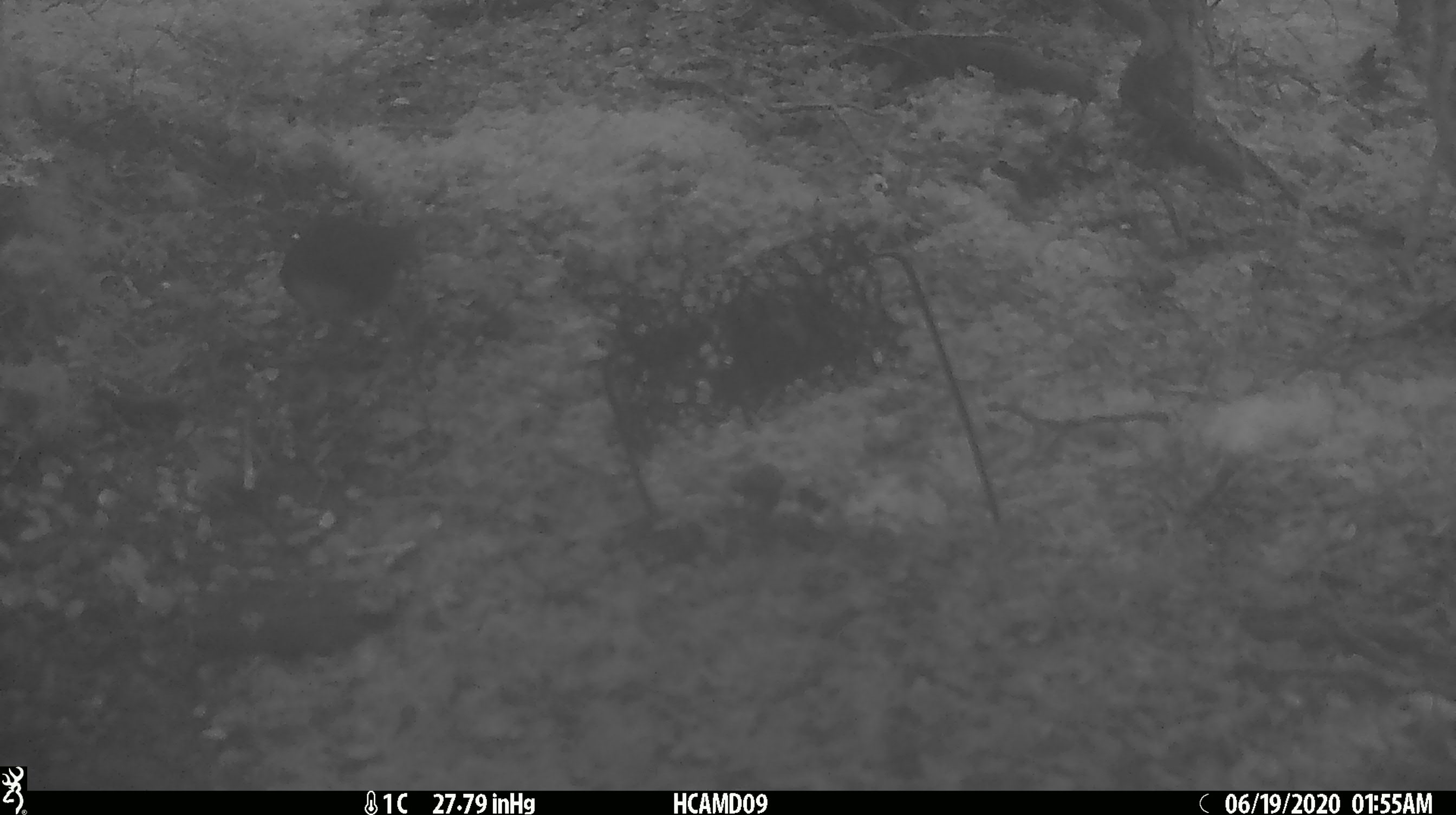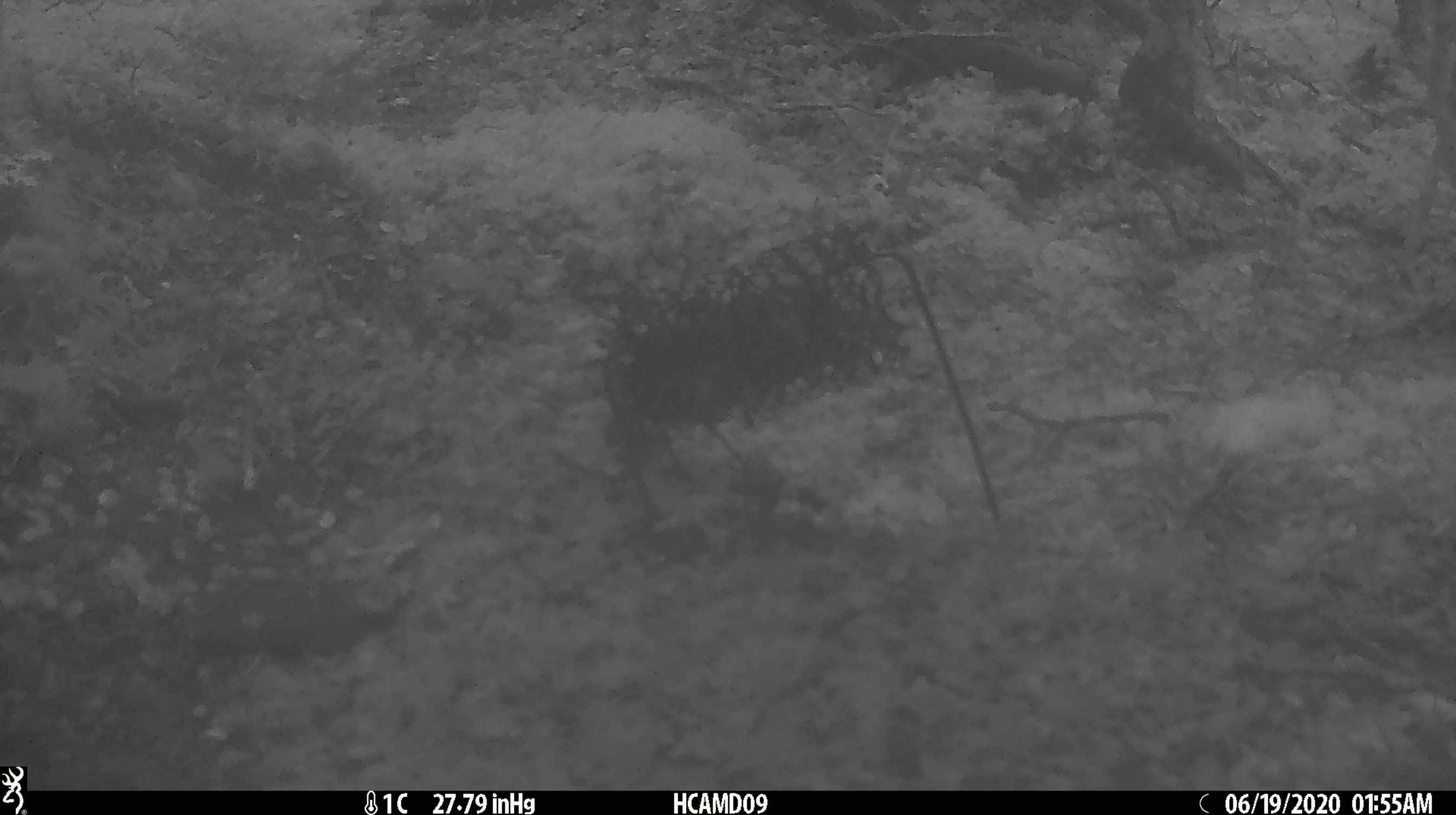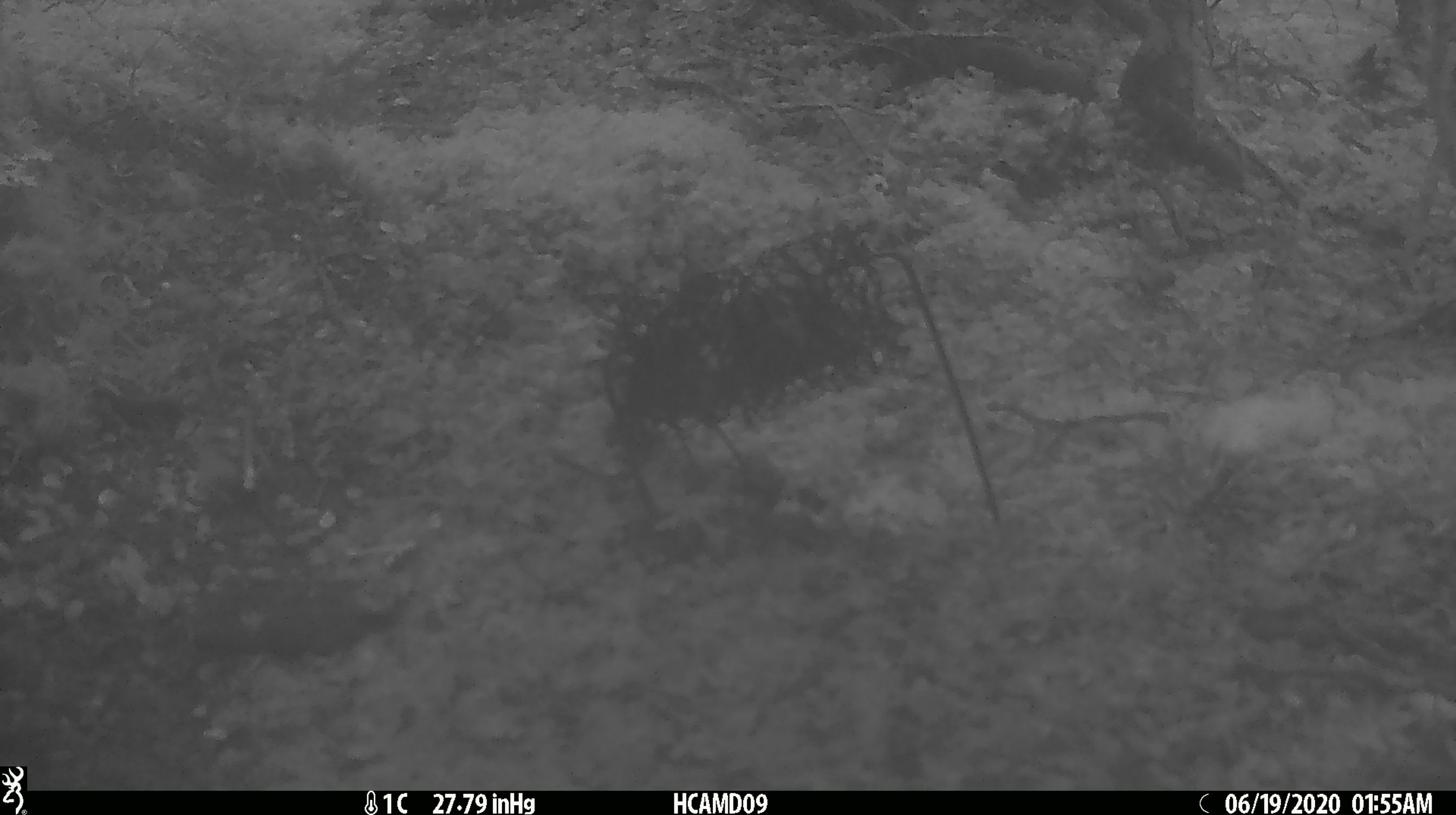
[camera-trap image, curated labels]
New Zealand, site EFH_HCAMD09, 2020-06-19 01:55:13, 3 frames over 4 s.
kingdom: Animalia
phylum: Chordata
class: Aves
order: Passeriformes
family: Petroicidae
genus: Petroica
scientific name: Petroica australis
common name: new zealand robin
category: robin